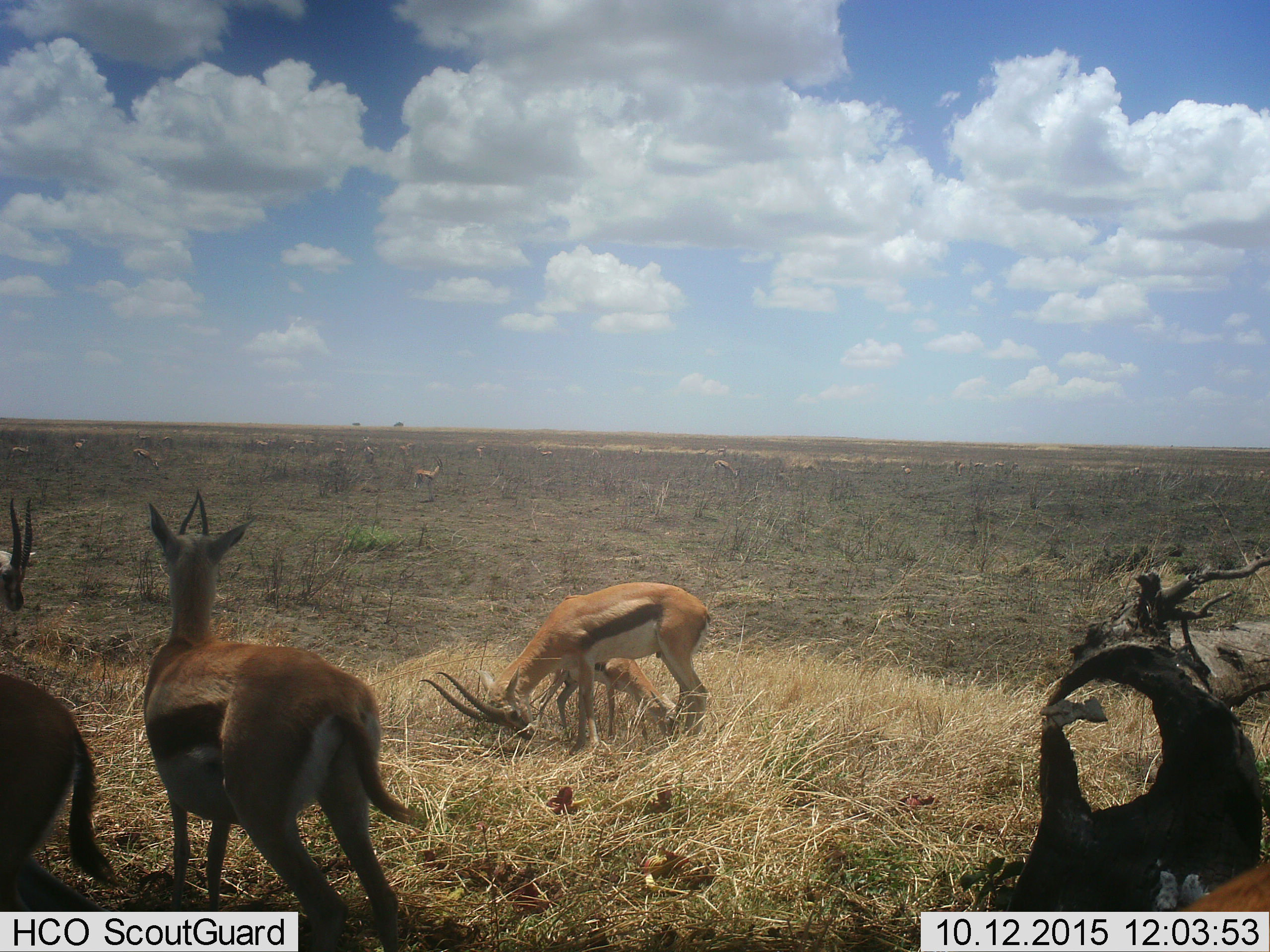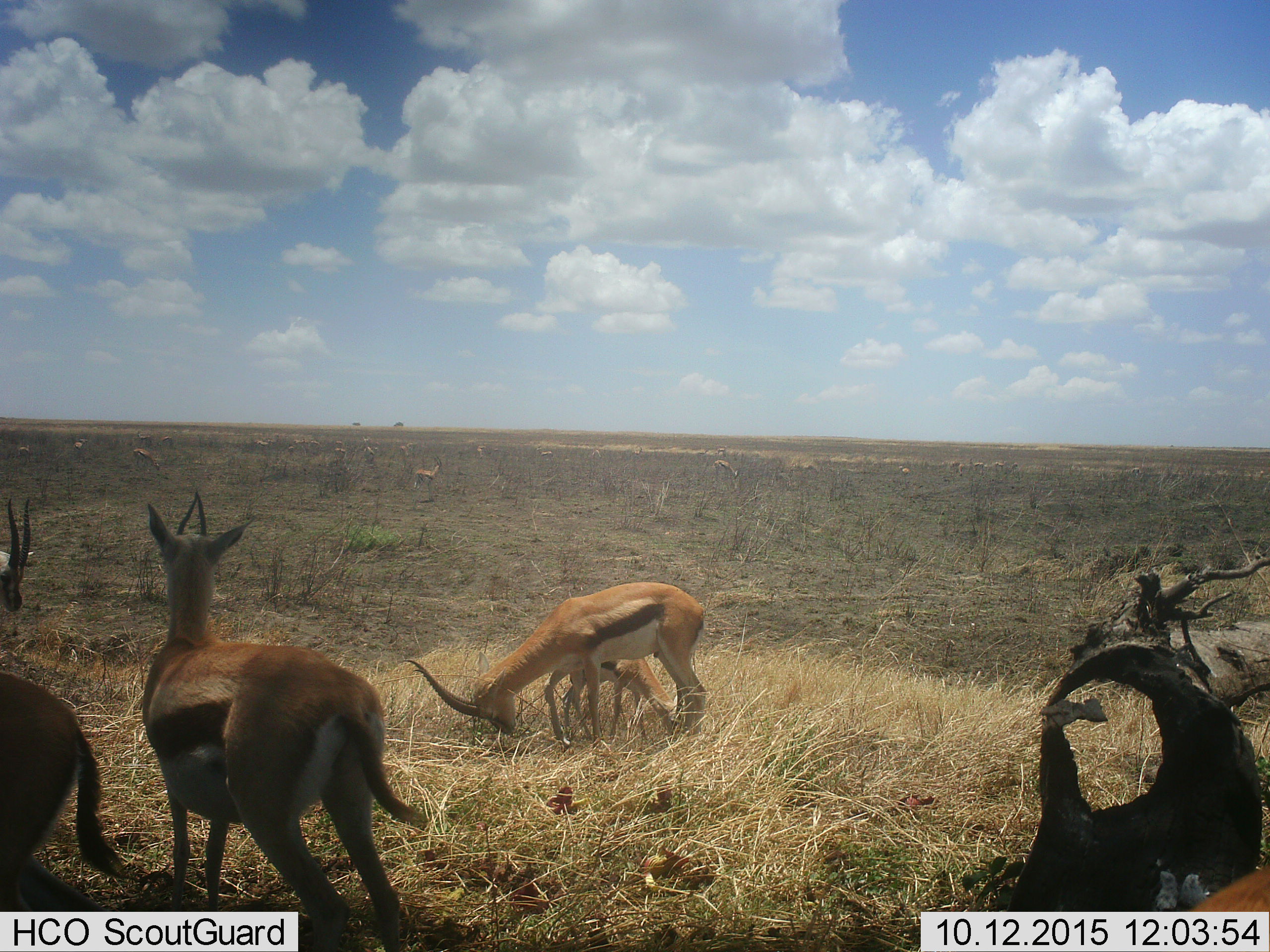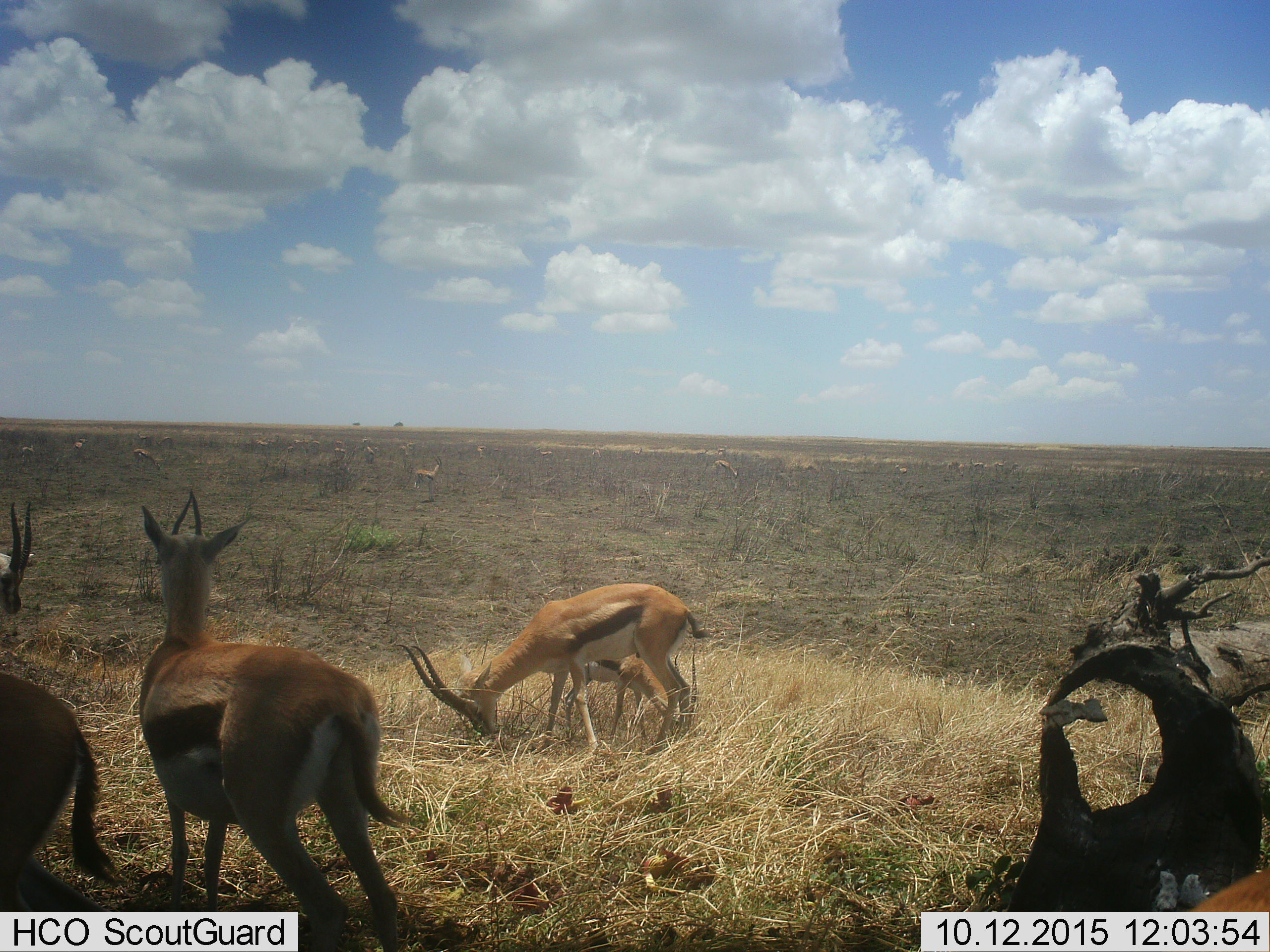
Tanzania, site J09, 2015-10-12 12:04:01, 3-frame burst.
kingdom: Animalia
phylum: Chordata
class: Mammalia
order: Artiodactyla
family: Bovidae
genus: Eudorcas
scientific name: Eudorcas thomsonii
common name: thomson's gazelle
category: gazellethomsons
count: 11-50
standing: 70%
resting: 0%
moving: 20%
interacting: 10%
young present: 70%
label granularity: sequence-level